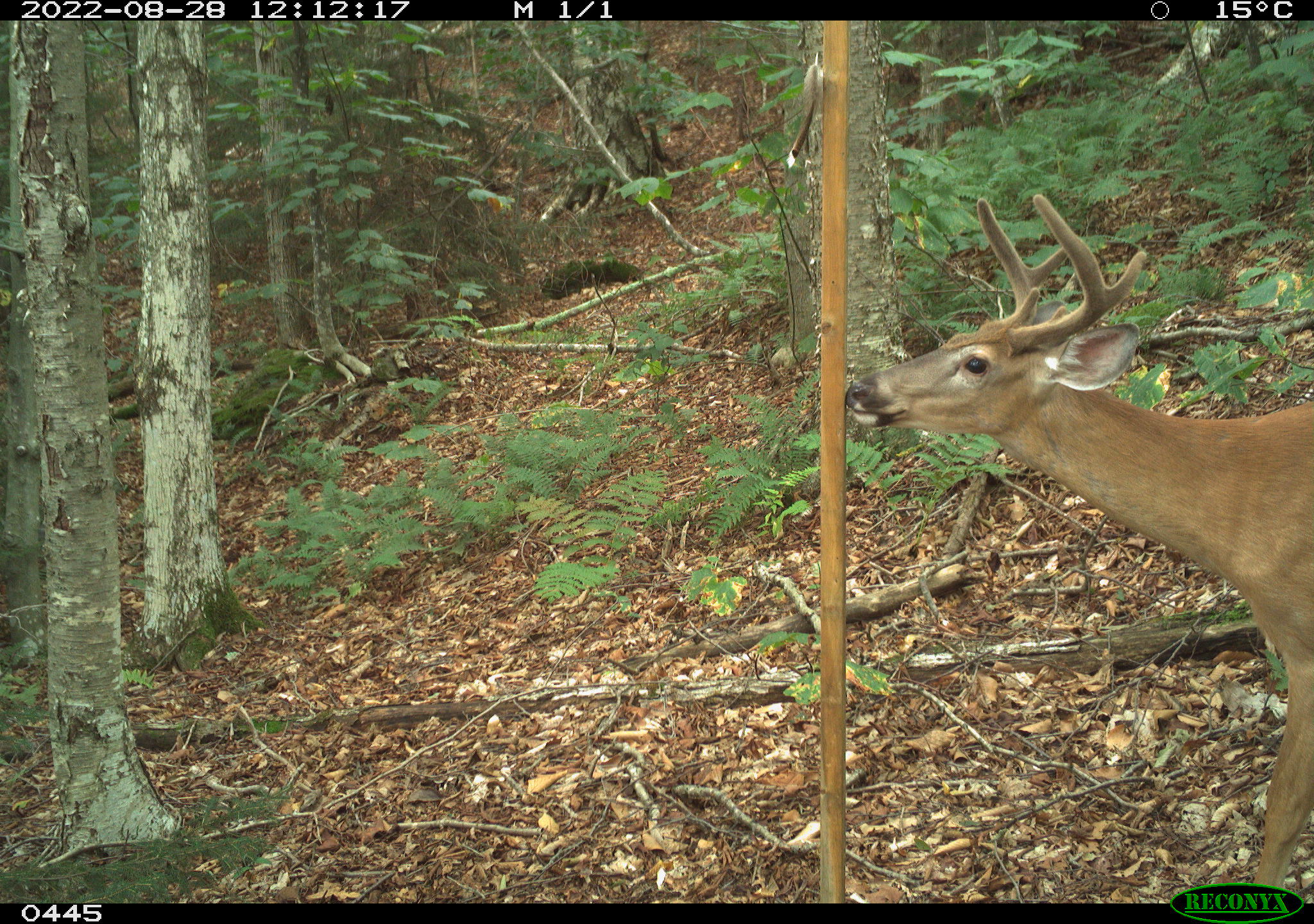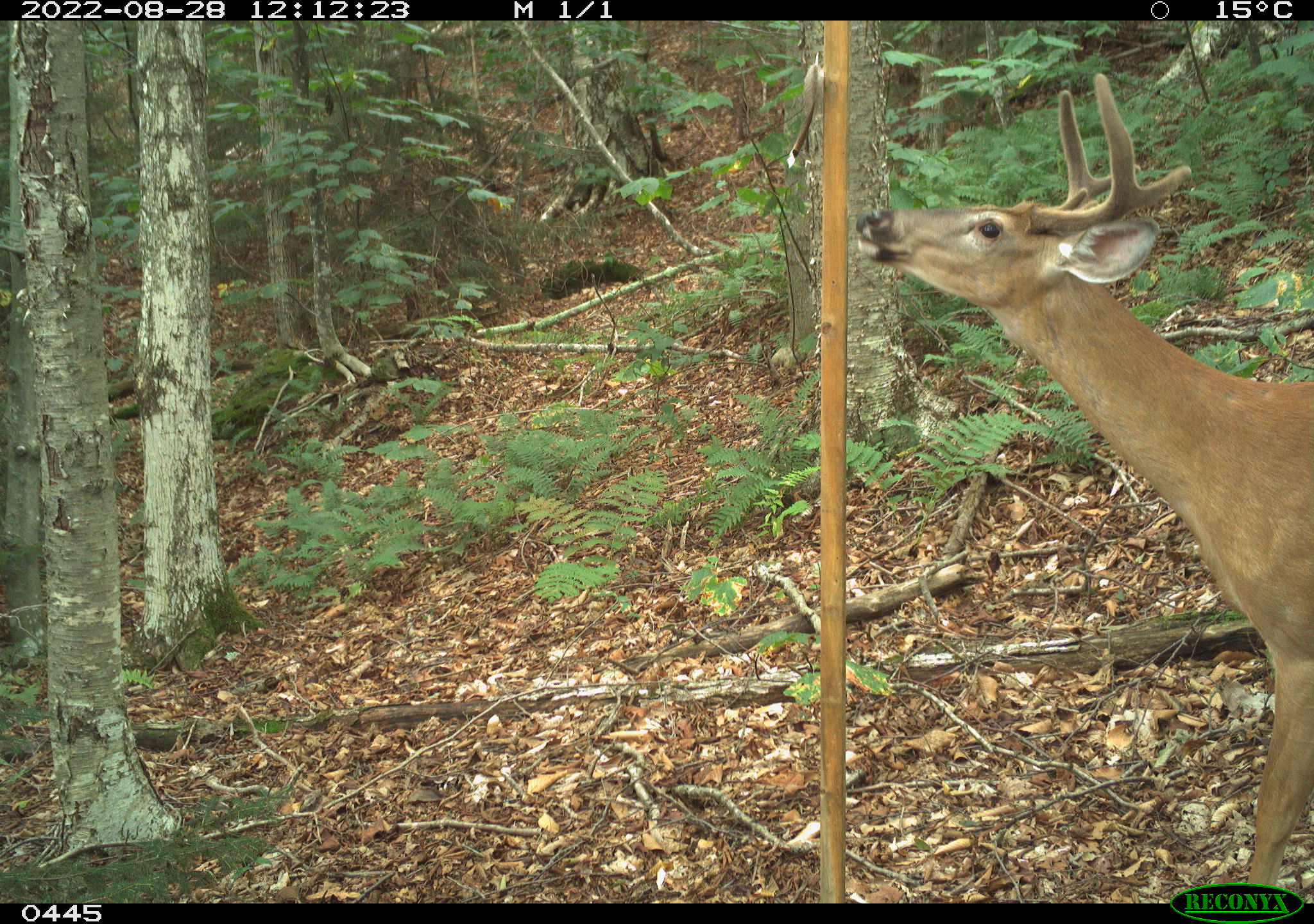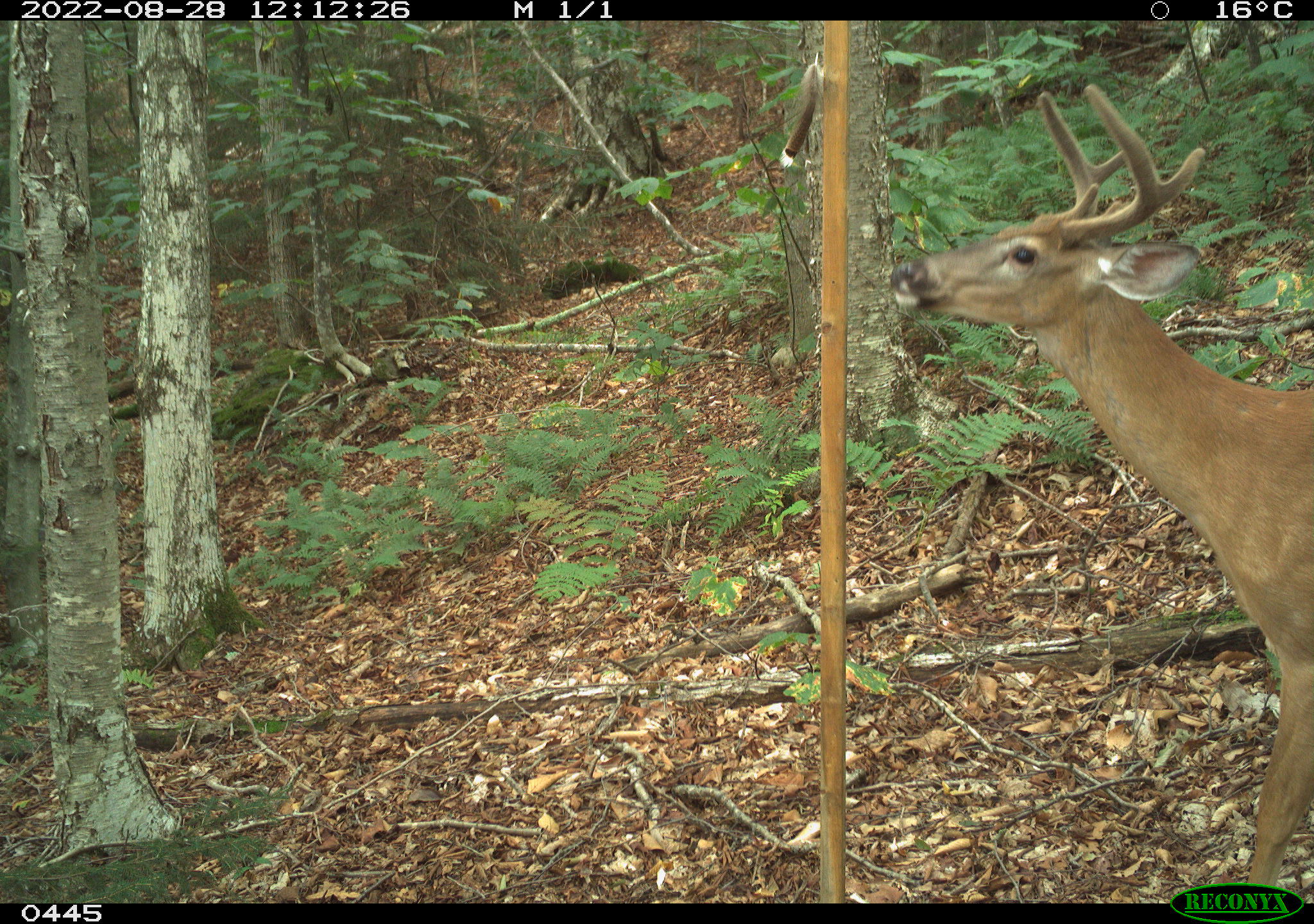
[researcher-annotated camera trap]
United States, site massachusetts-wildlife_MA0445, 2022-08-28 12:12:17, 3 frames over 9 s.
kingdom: Animalia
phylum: Chordata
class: Mammalia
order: Artiodactyla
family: Cervidae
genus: Odocoileus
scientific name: Odocoileus virginianus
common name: white-tailed deer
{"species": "white-tailed deer (Odocoileus virginianus)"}